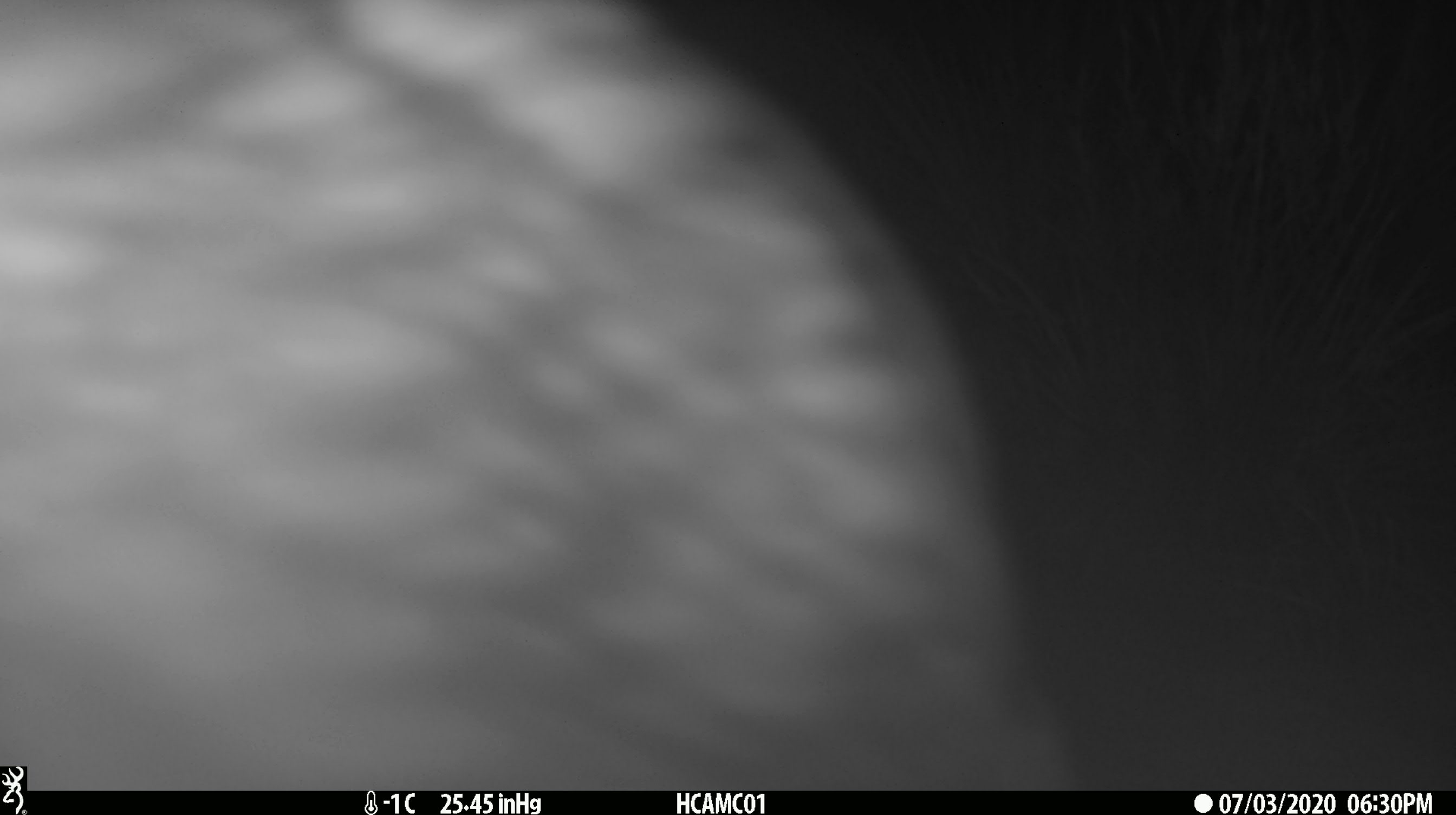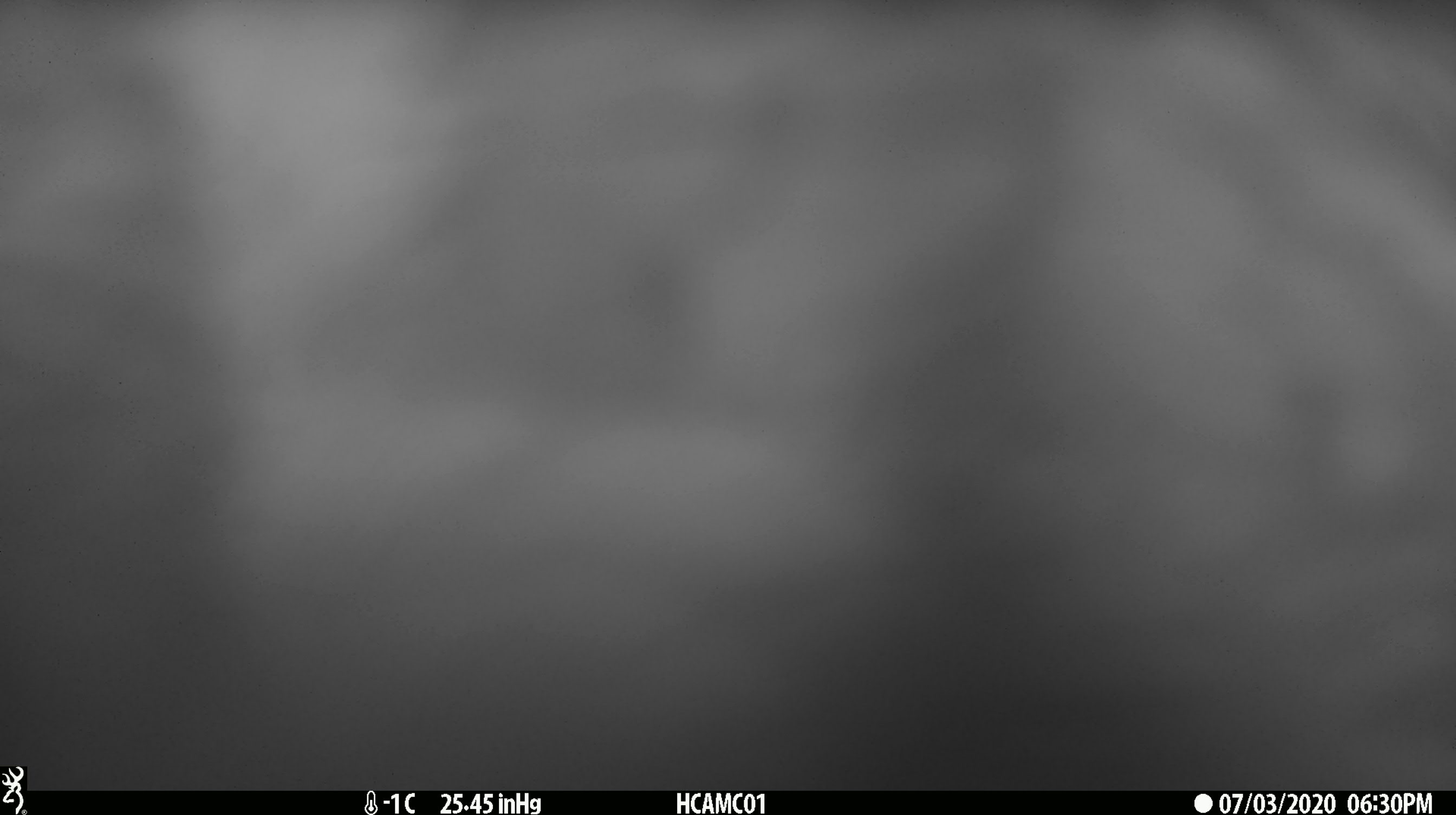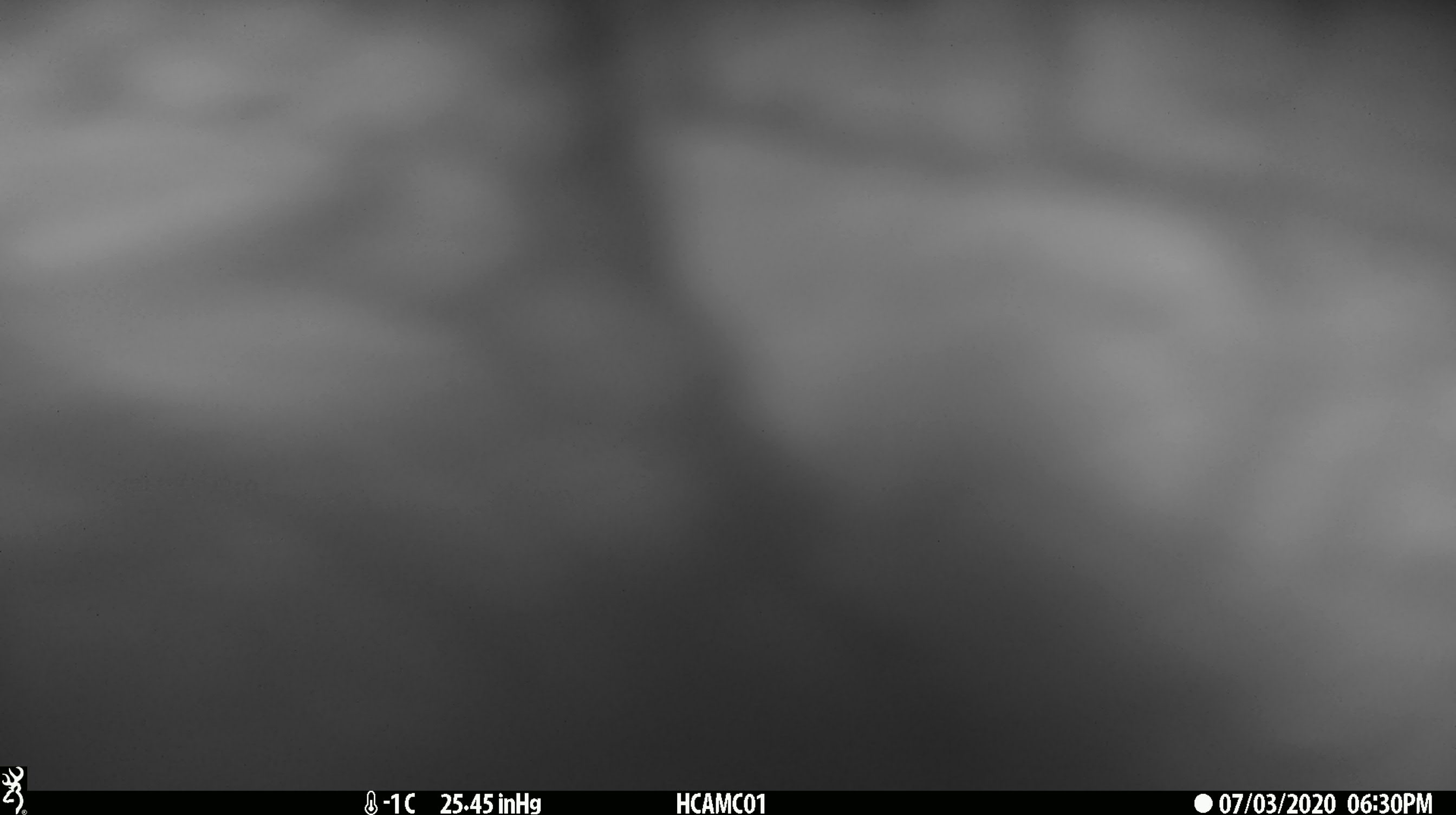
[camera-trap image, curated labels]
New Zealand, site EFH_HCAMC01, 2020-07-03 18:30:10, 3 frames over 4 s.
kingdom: Animalia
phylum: Chordata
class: Aves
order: Psittaciformes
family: Strigopidae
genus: Nestor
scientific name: Nestor notabilis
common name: kea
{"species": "kea (Nestor notabilis)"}